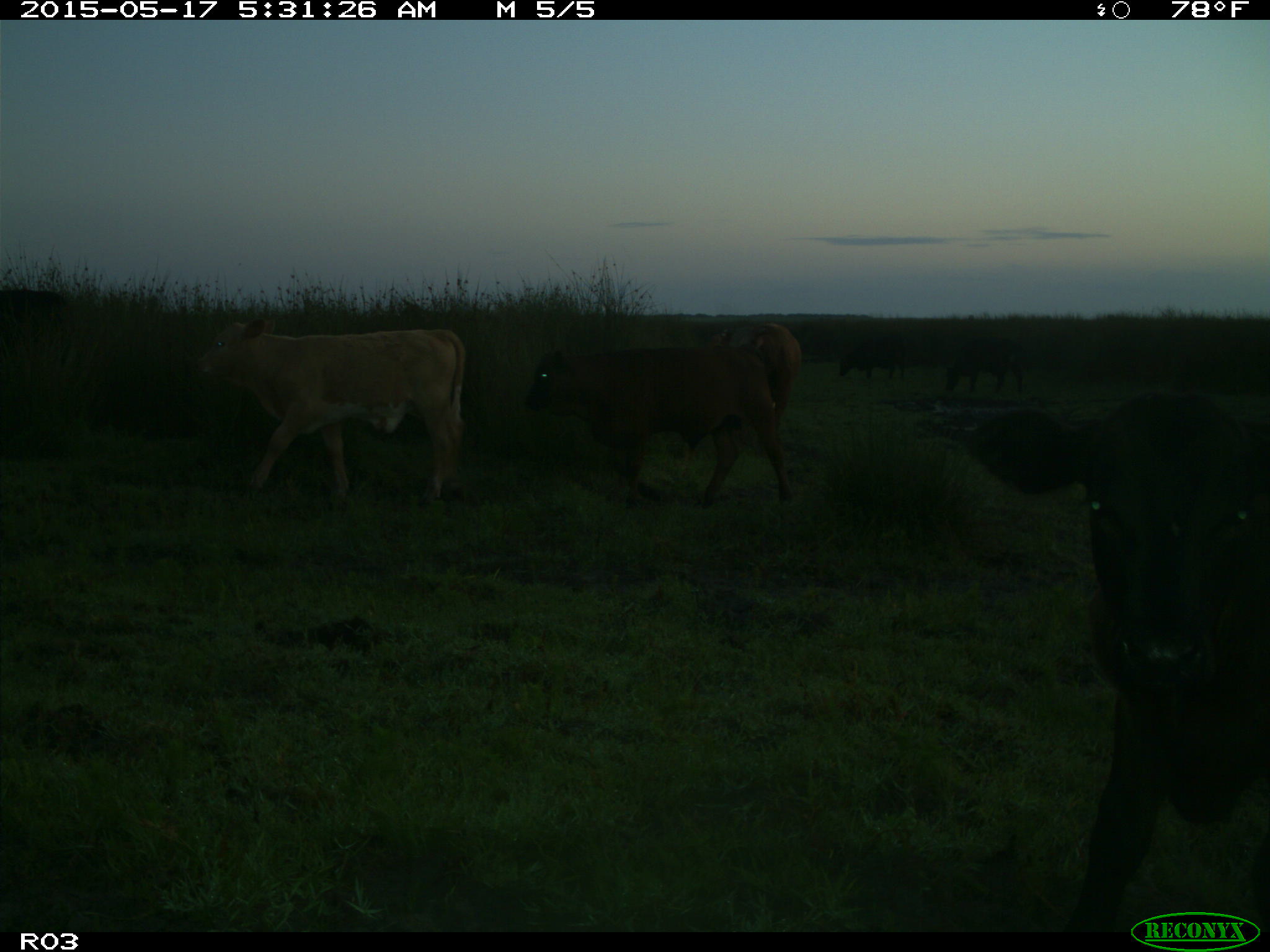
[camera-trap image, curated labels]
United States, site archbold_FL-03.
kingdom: Animalia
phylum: Chordata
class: Mammalia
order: Artiodactyla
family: Bovidae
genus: Bos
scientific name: Bos taurus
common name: domestic cow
Bos taurus (domestic cow).